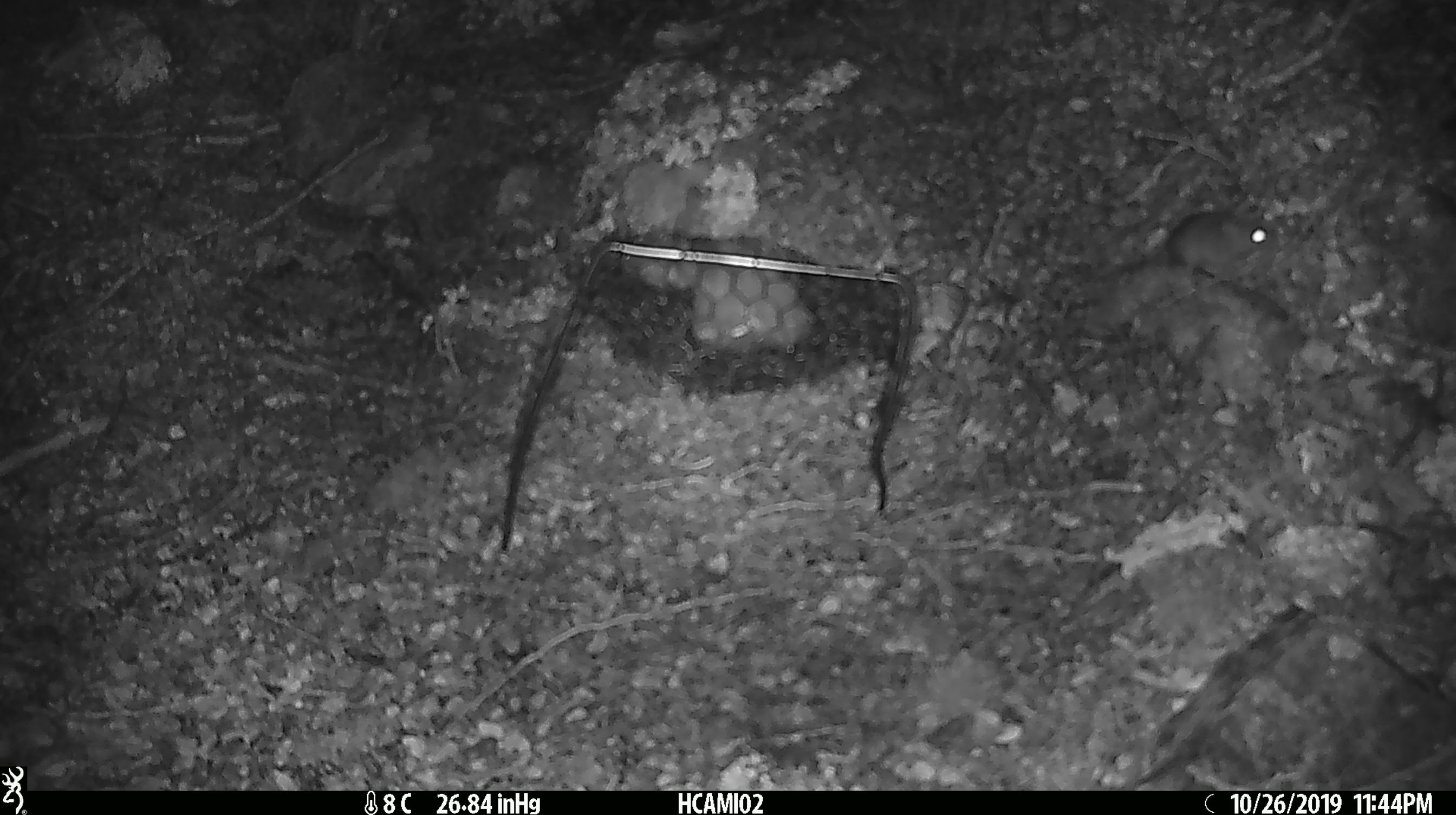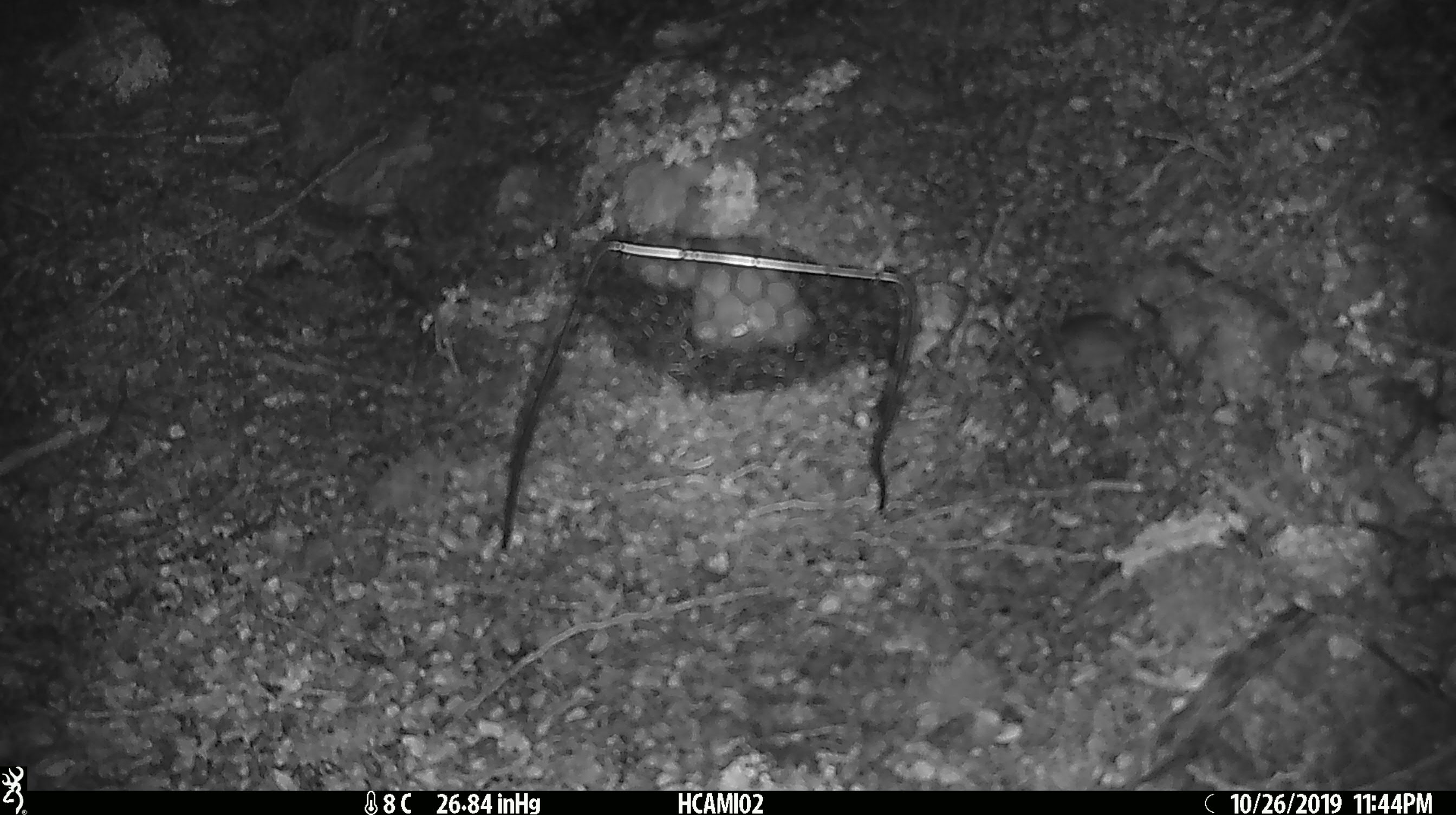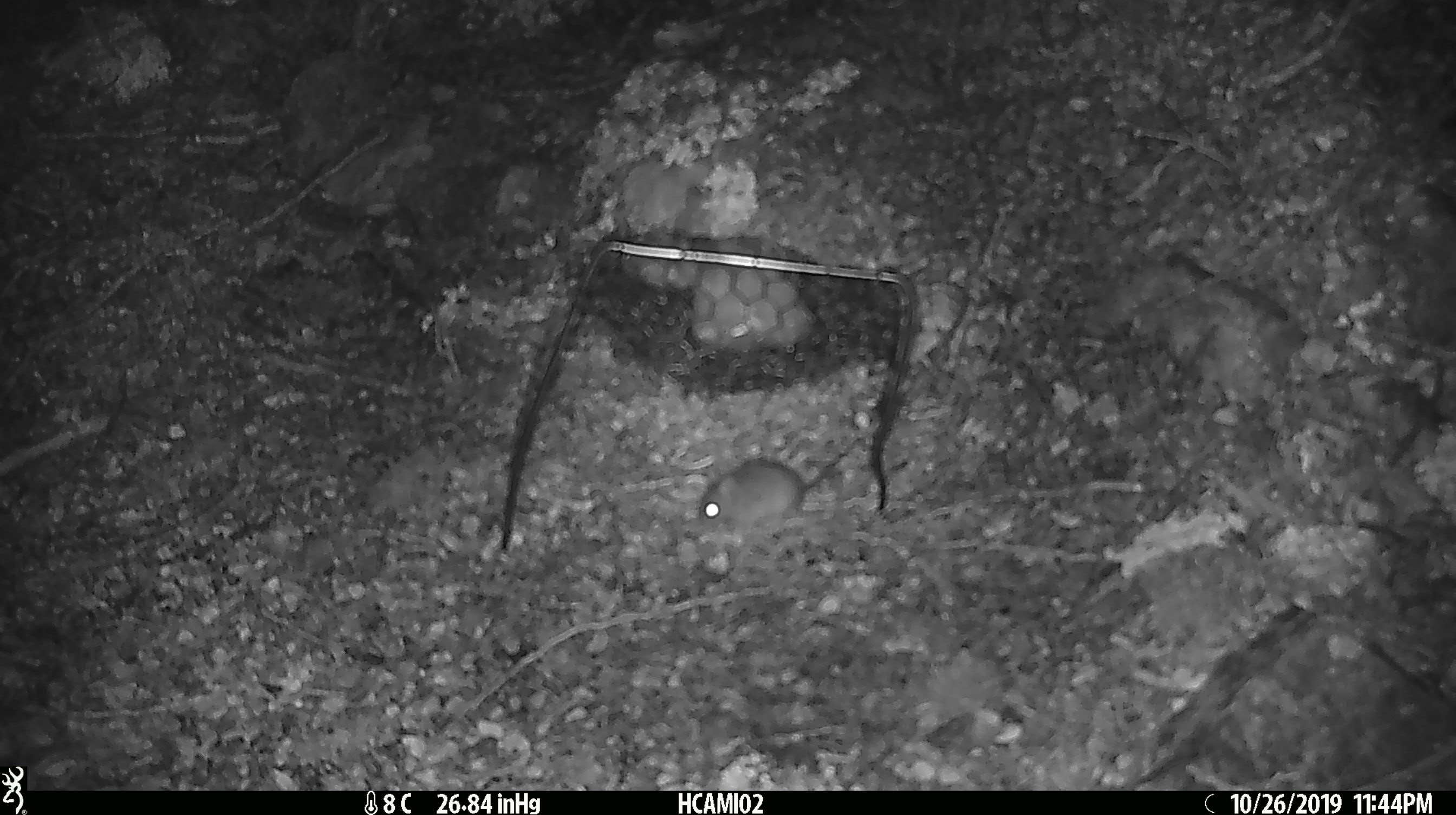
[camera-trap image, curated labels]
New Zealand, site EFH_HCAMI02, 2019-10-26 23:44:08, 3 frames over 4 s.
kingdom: Animalia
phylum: Chordata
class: Mammalia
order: Rodentia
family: Muridae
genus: Mus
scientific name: Mus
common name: mouse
Mouse (Mus).